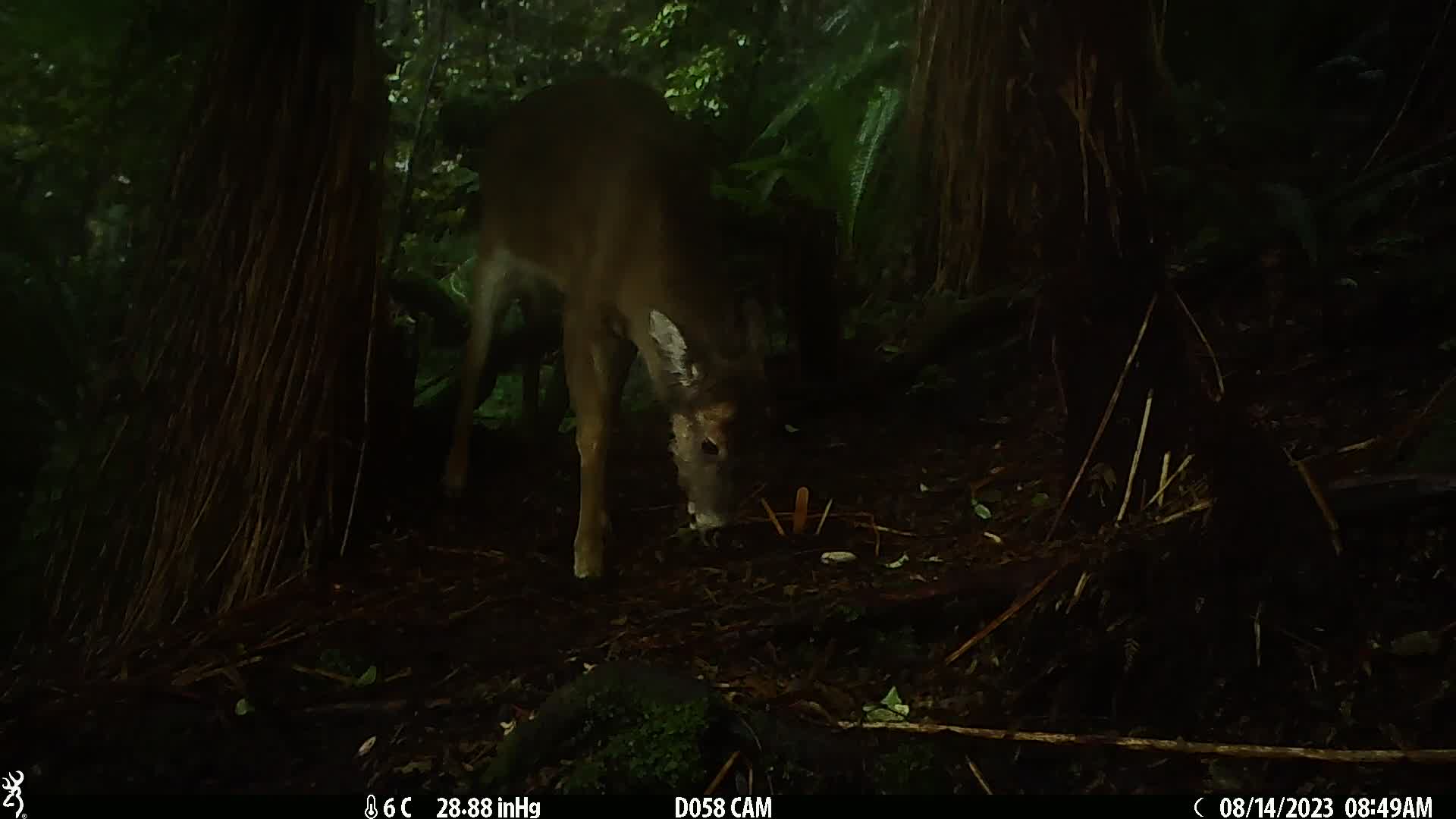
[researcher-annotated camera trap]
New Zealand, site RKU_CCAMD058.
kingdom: Animalia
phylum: Chordata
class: Mammalia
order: Artiodactyla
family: Cervidae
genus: Odocoileus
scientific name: Odocoileus virginianus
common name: white-tailed deer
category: white tailed deer